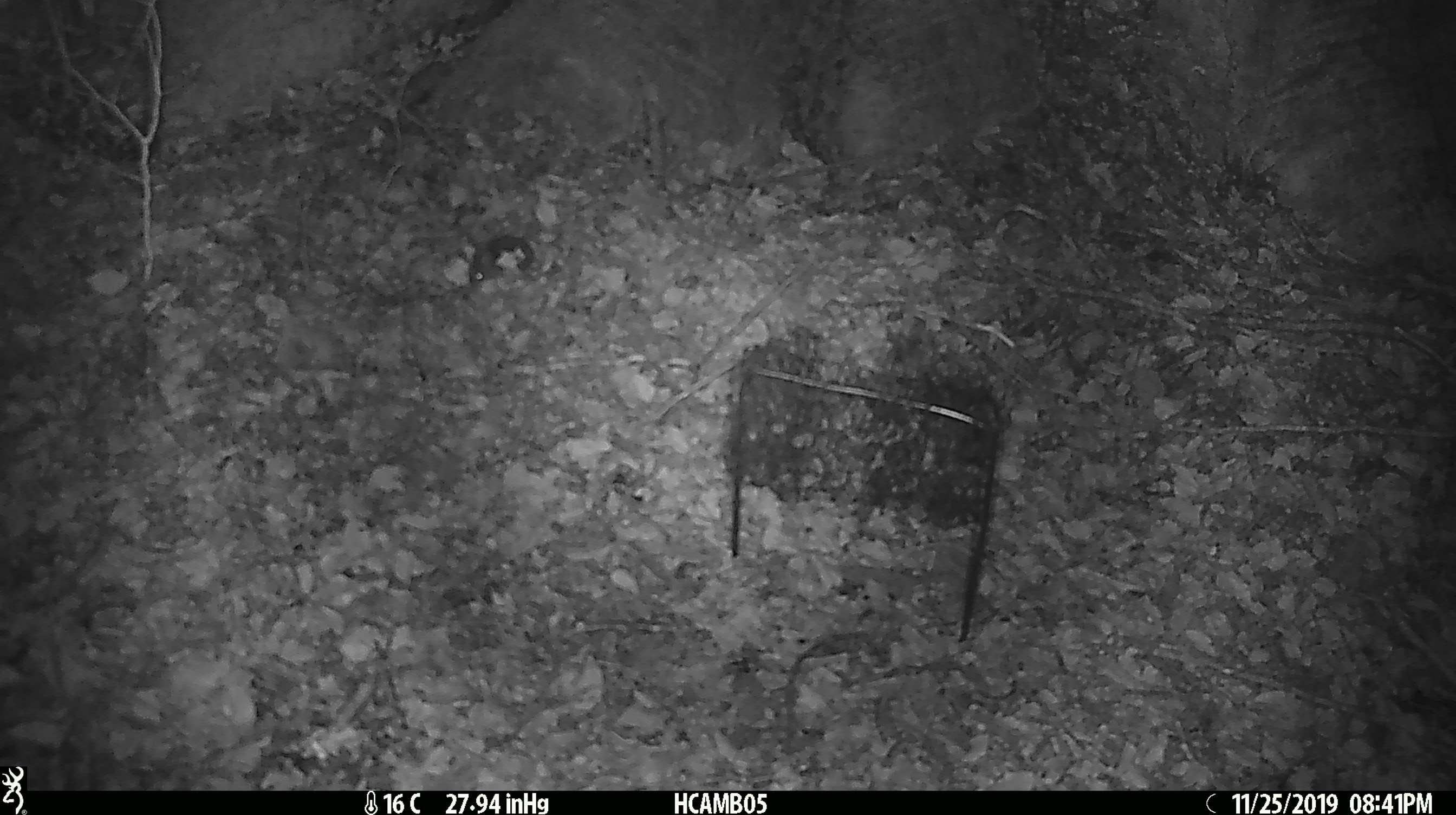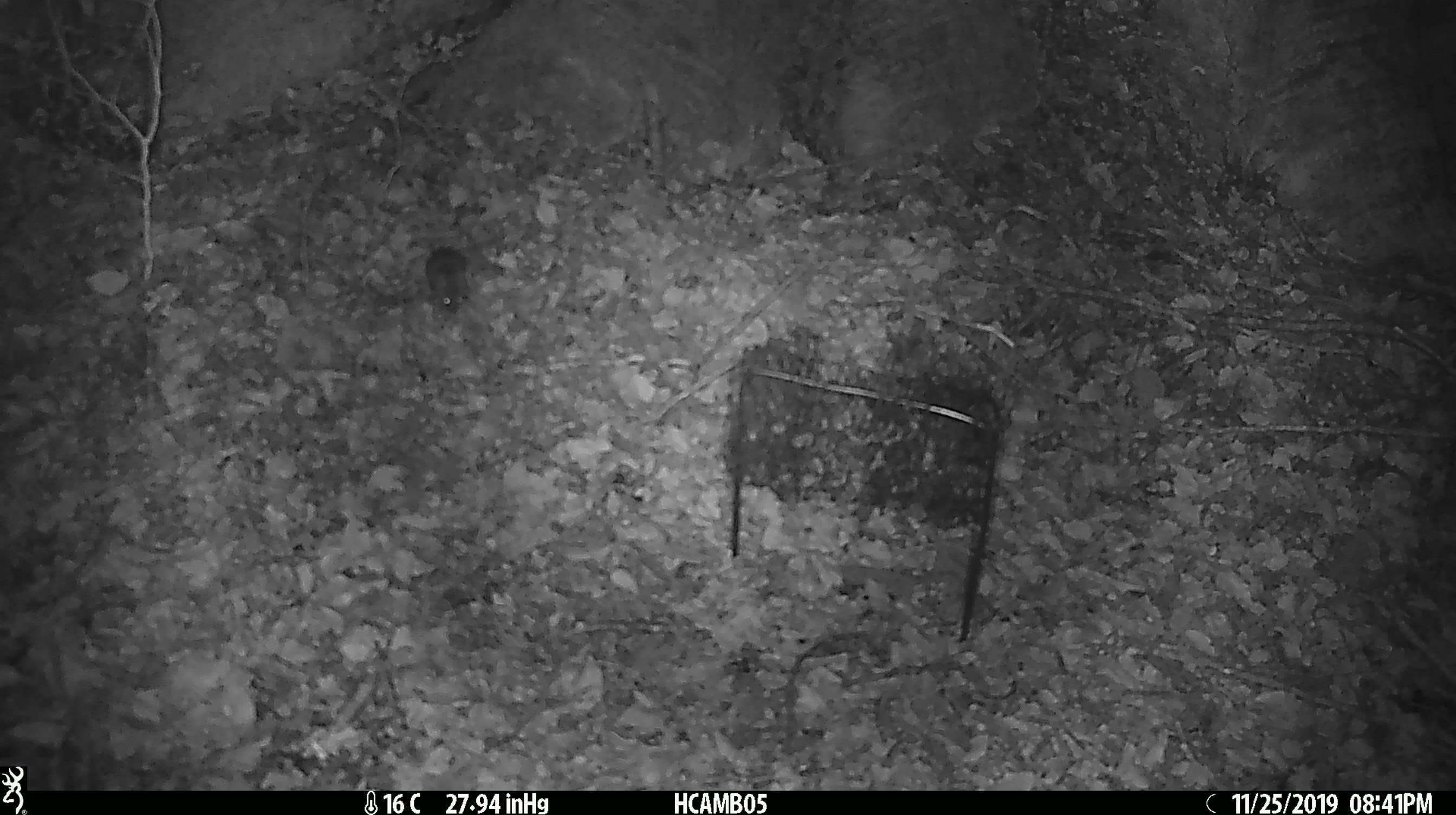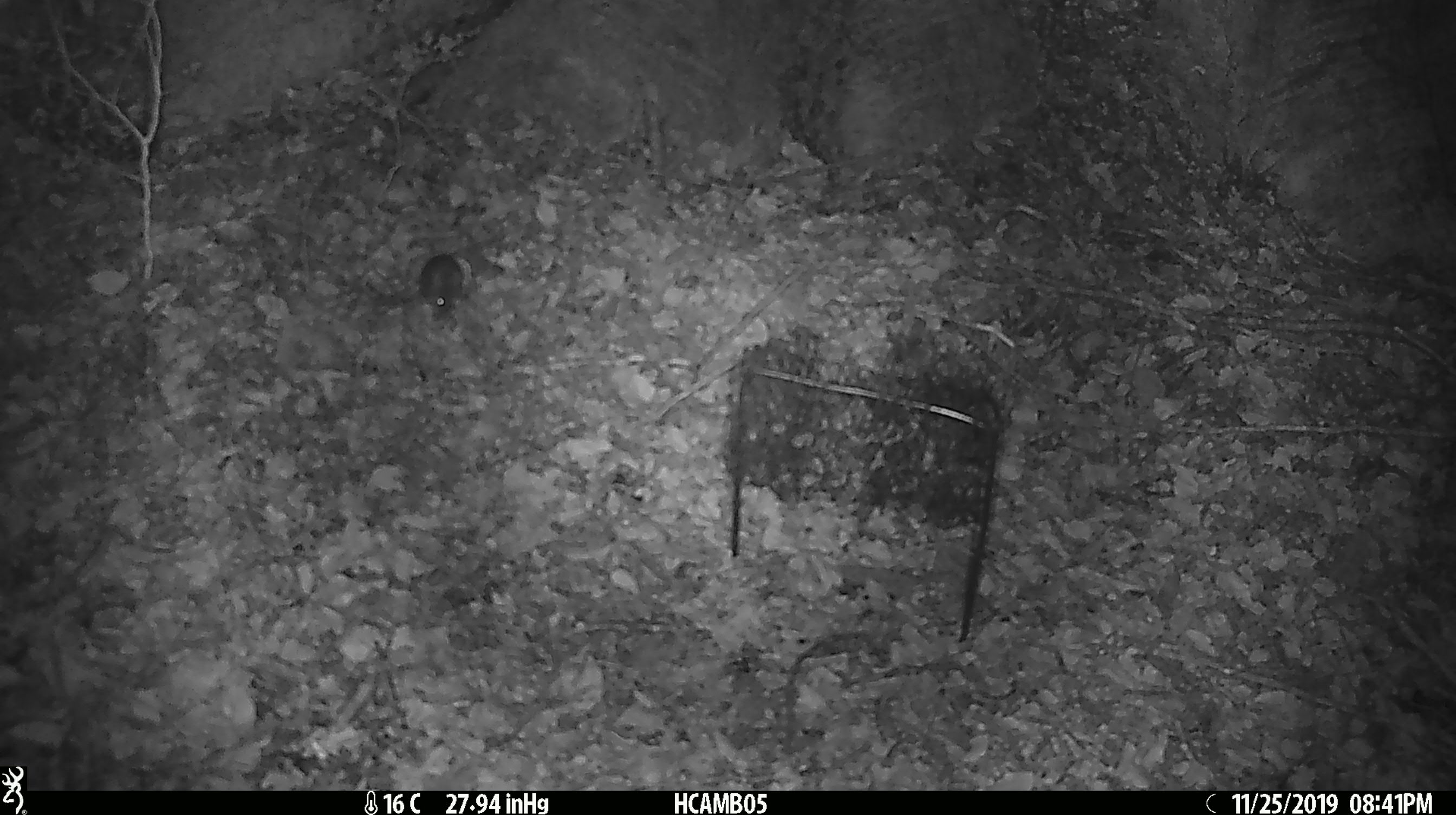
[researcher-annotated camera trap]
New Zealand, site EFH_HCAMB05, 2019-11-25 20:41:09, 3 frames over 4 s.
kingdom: Animalia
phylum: Chordata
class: Mammalia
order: Rodentia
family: Muridae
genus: Mus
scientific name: Mus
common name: mouse